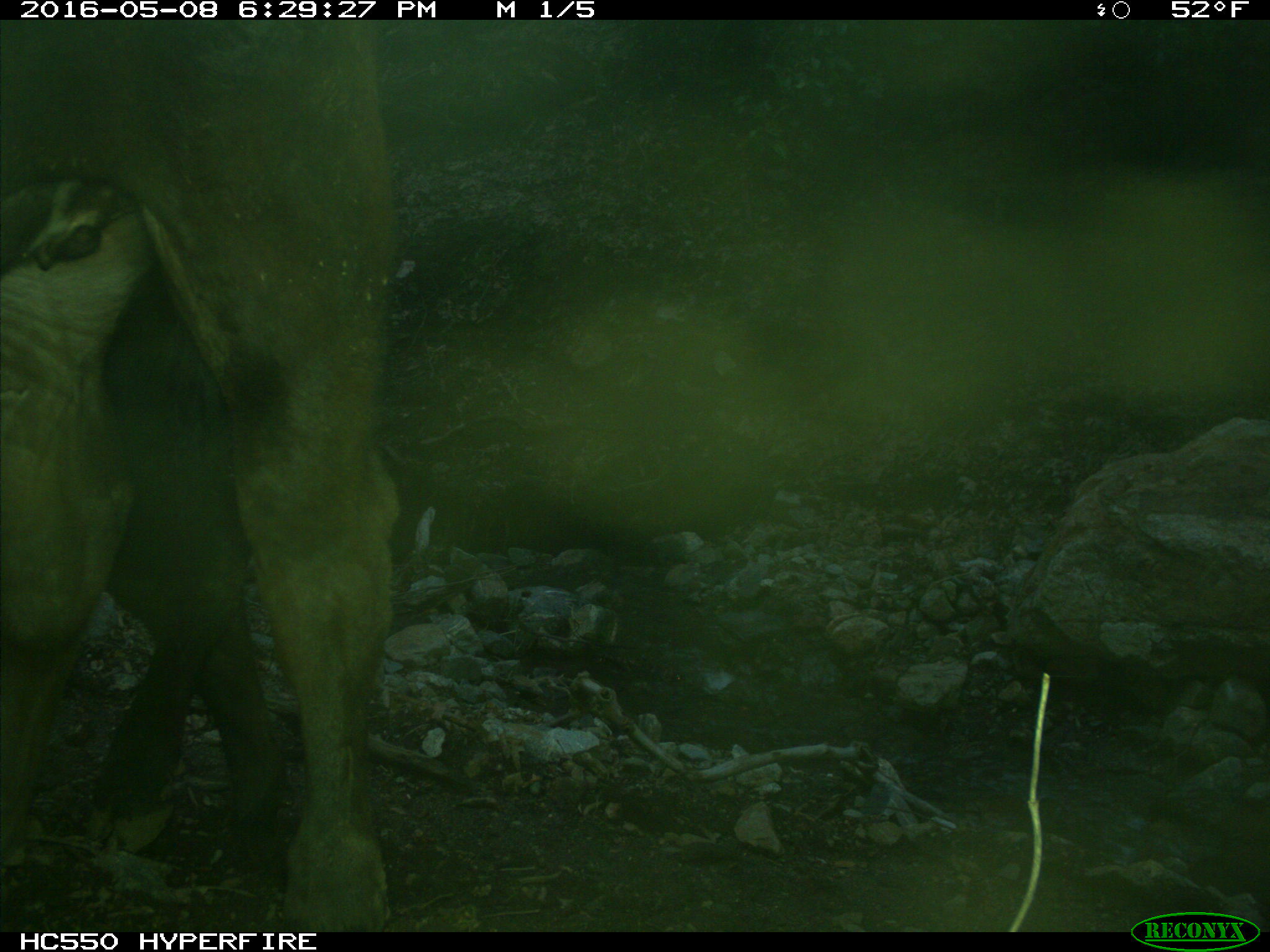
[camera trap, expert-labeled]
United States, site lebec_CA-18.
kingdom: Animalia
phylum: Chordata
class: Mammalia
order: Artiodactyla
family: Bovidae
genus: Bos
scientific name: Bos taurus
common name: domestic cow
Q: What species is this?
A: Bos taurus (domestic cow).